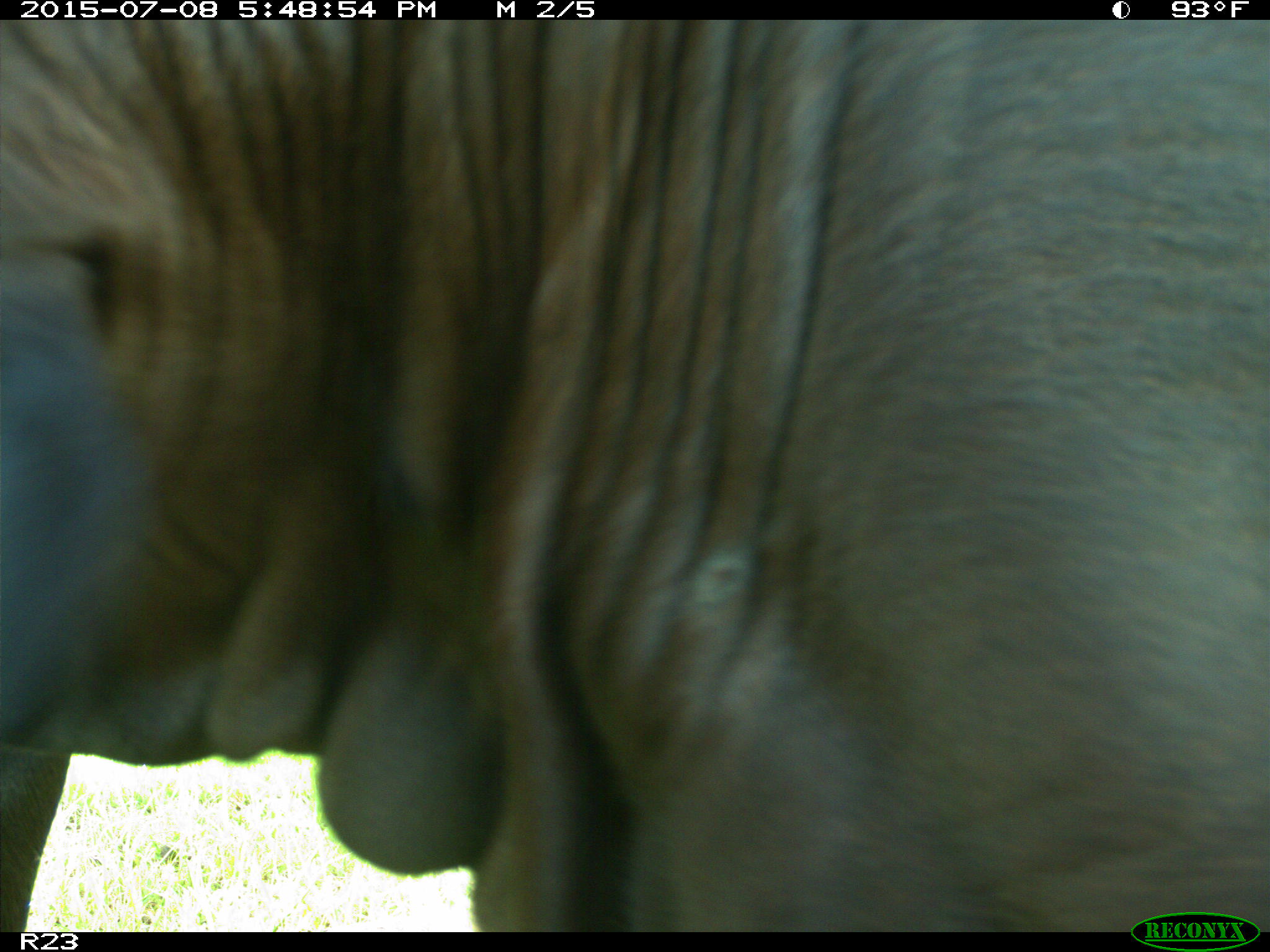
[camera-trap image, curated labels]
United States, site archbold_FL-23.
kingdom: Animalia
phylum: Chordata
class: Mammalia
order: Artiodactyla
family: Bovidae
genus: Bos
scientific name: Bos taurus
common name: domestic cow